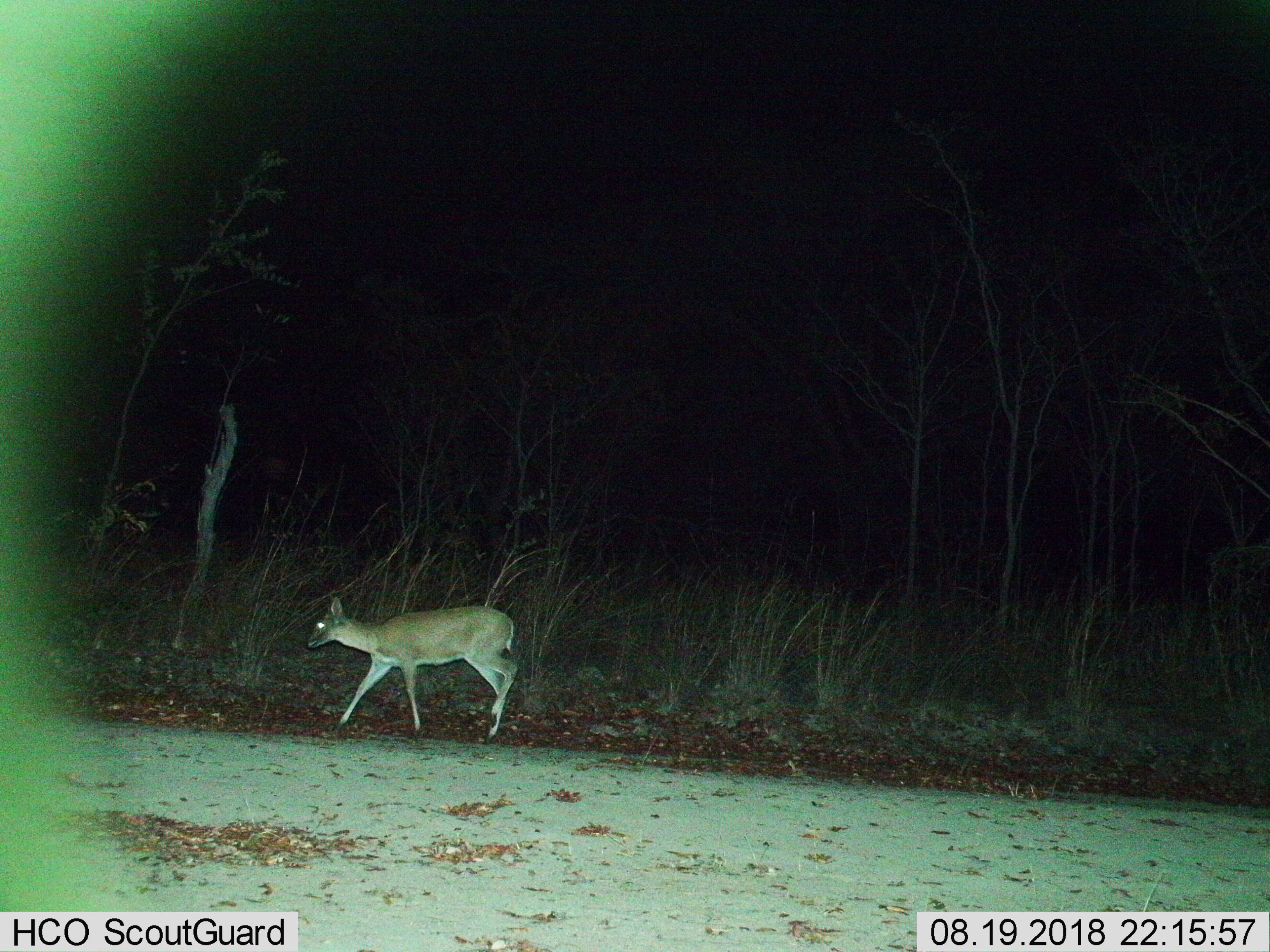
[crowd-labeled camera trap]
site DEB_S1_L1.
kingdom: Animalia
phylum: Chordata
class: Mammalia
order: Artiodactyla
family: Bovidae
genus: Sylvicapra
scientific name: Sylvicapra grimmia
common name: common duiker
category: duikercommongrey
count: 1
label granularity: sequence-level